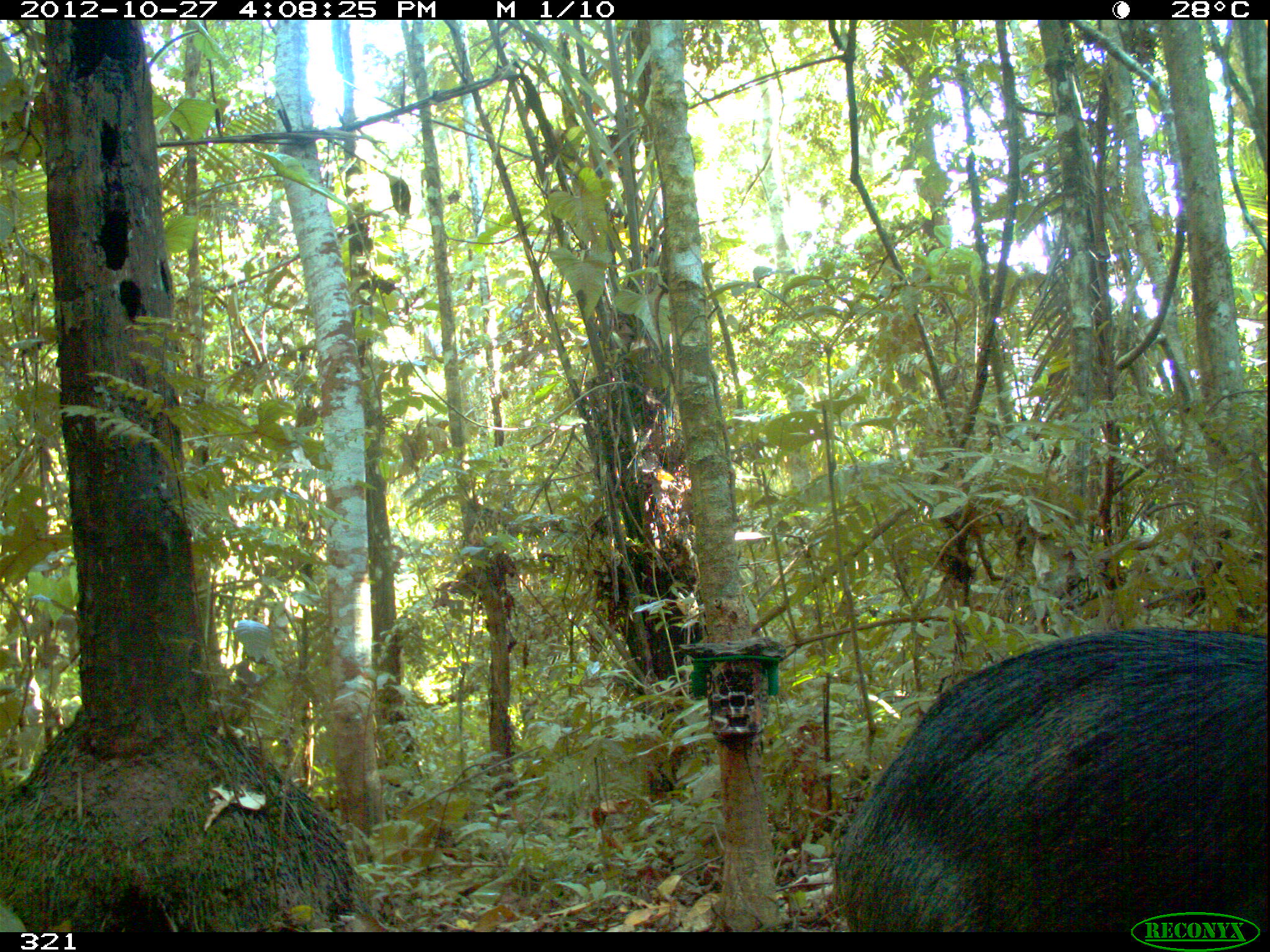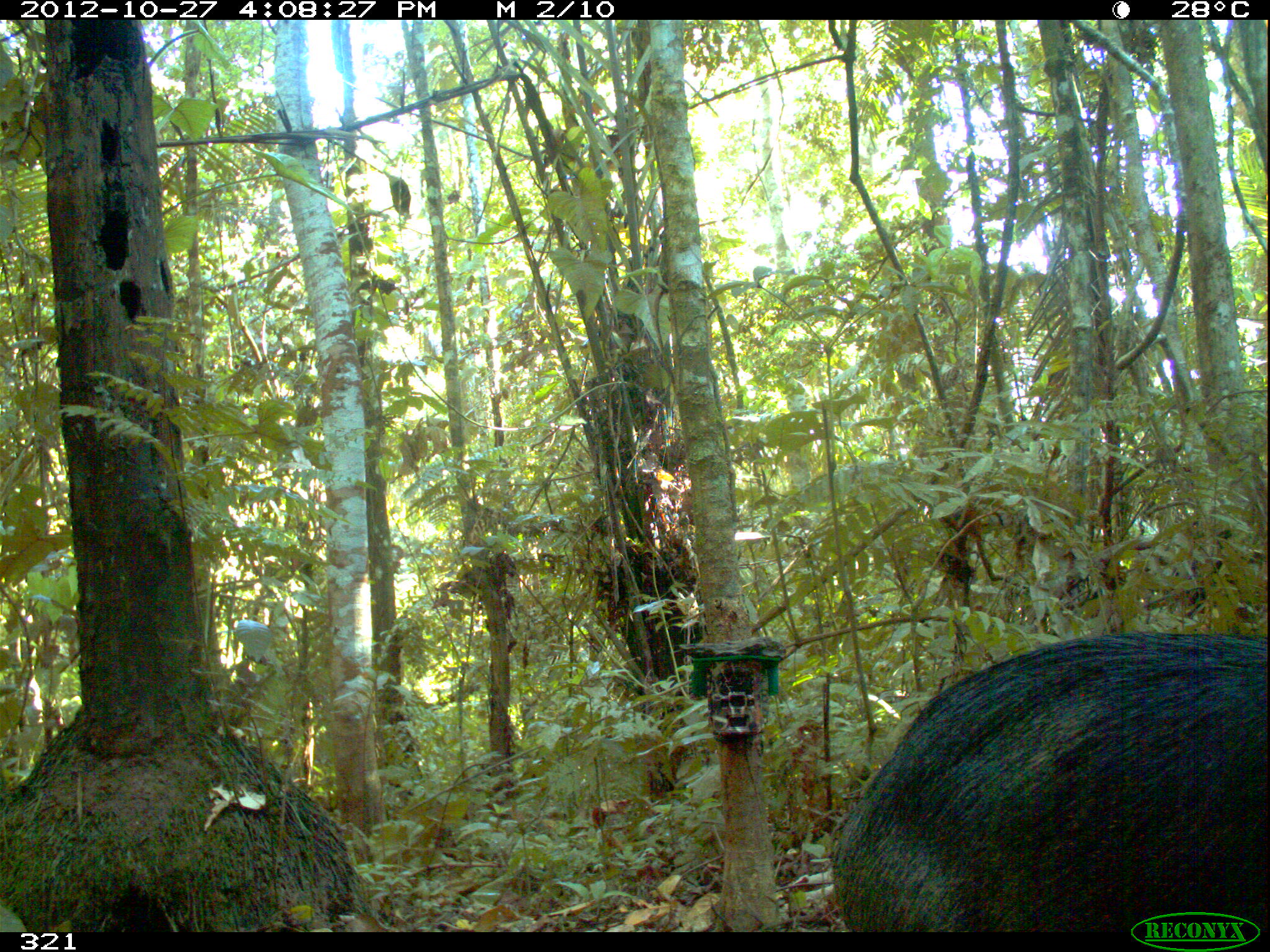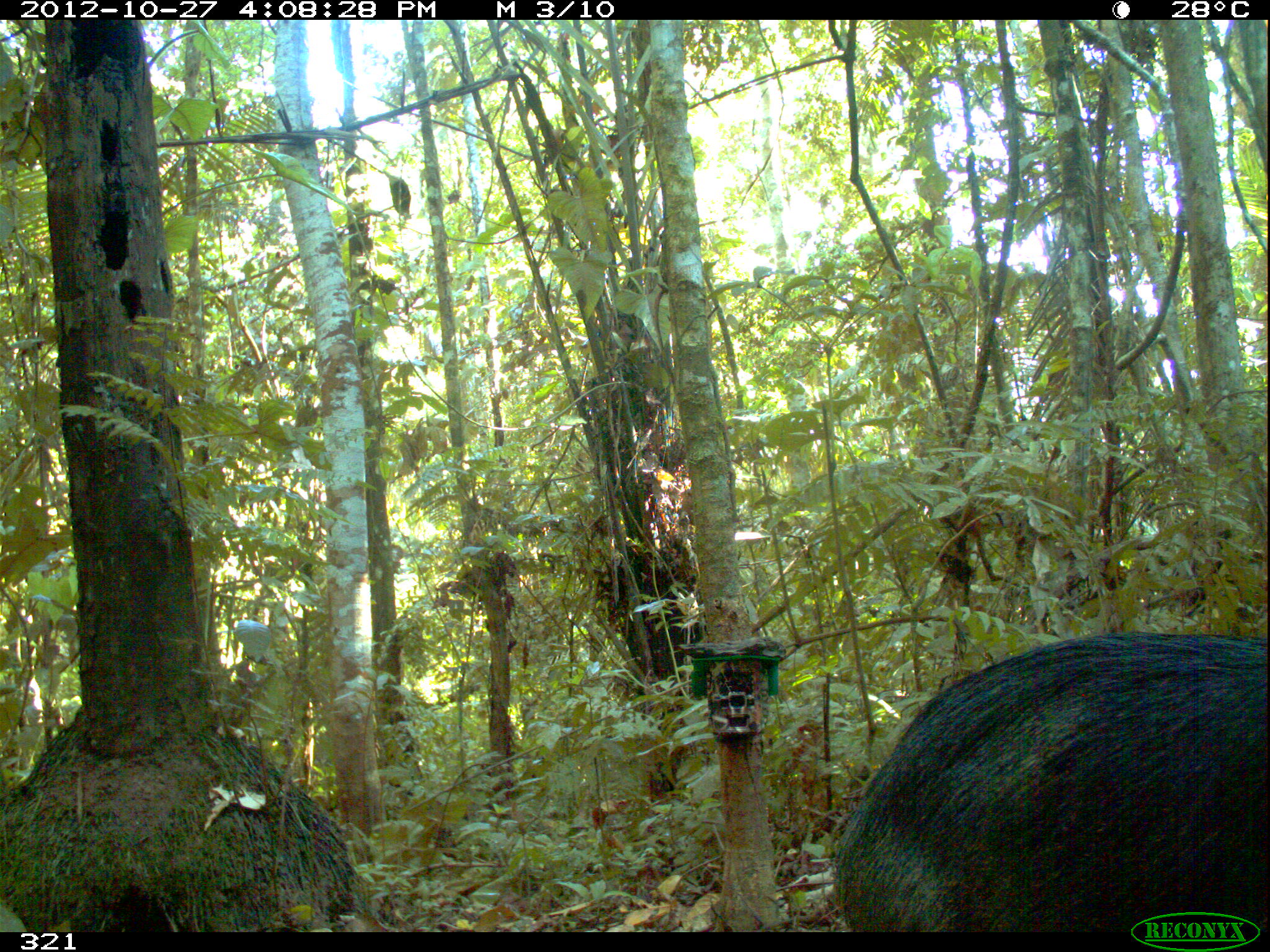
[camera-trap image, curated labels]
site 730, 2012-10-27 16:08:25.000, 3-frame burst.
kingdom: Animalia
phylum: Chordata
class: Mammalia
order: Artiodactyla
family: Tayassuidae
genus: Tayassu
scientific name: Tayassu pecari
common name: white-lipped peccary